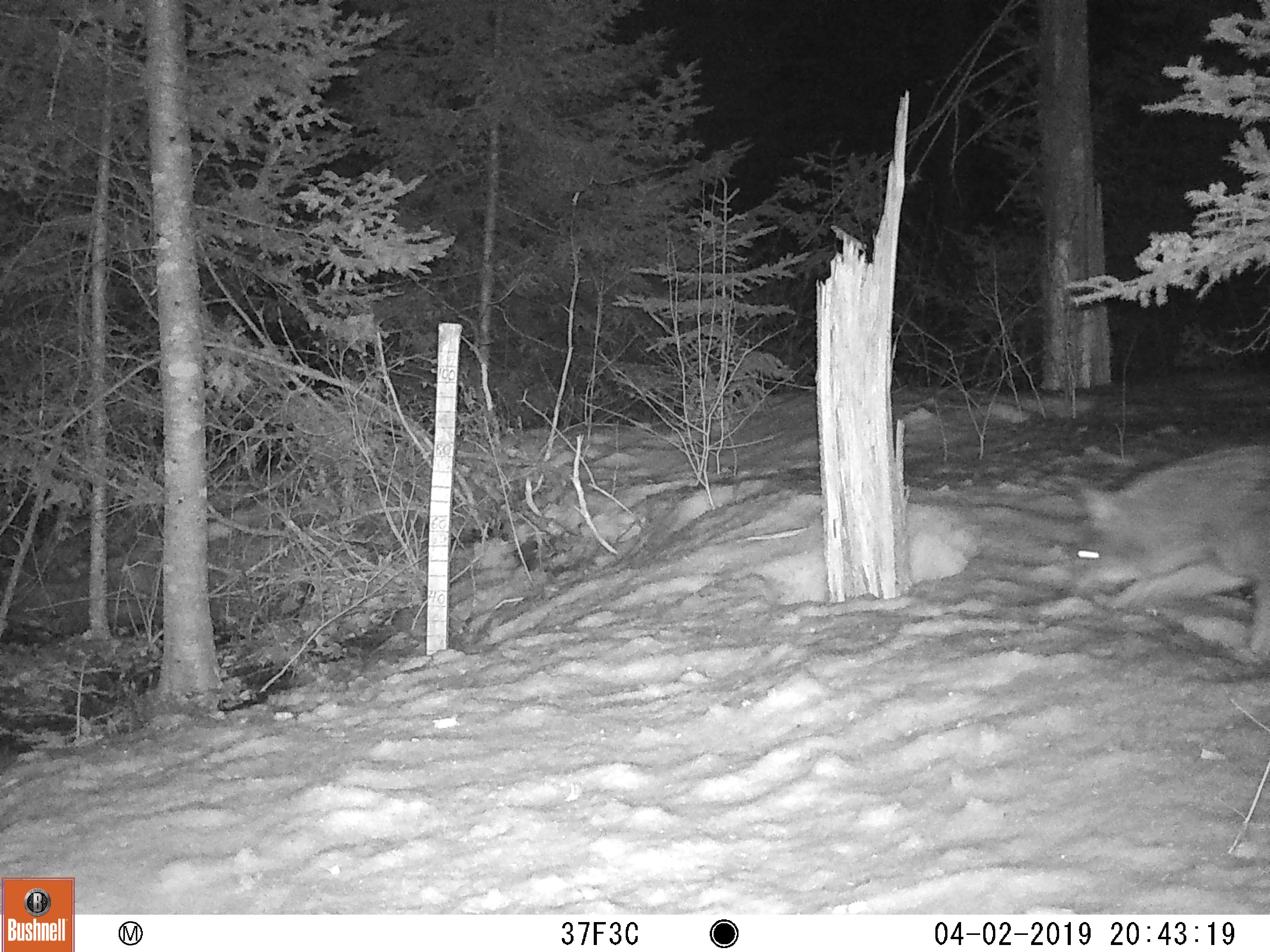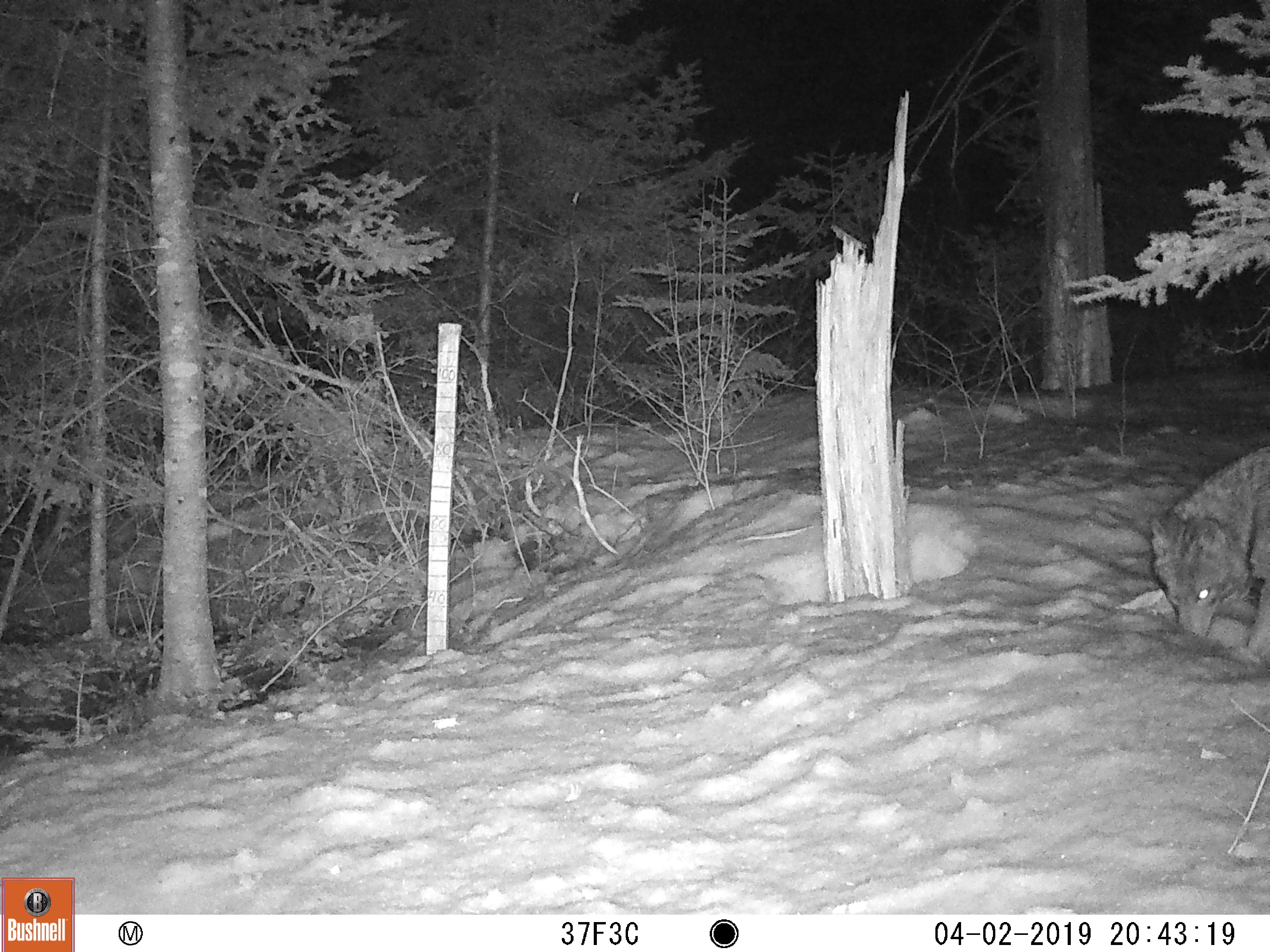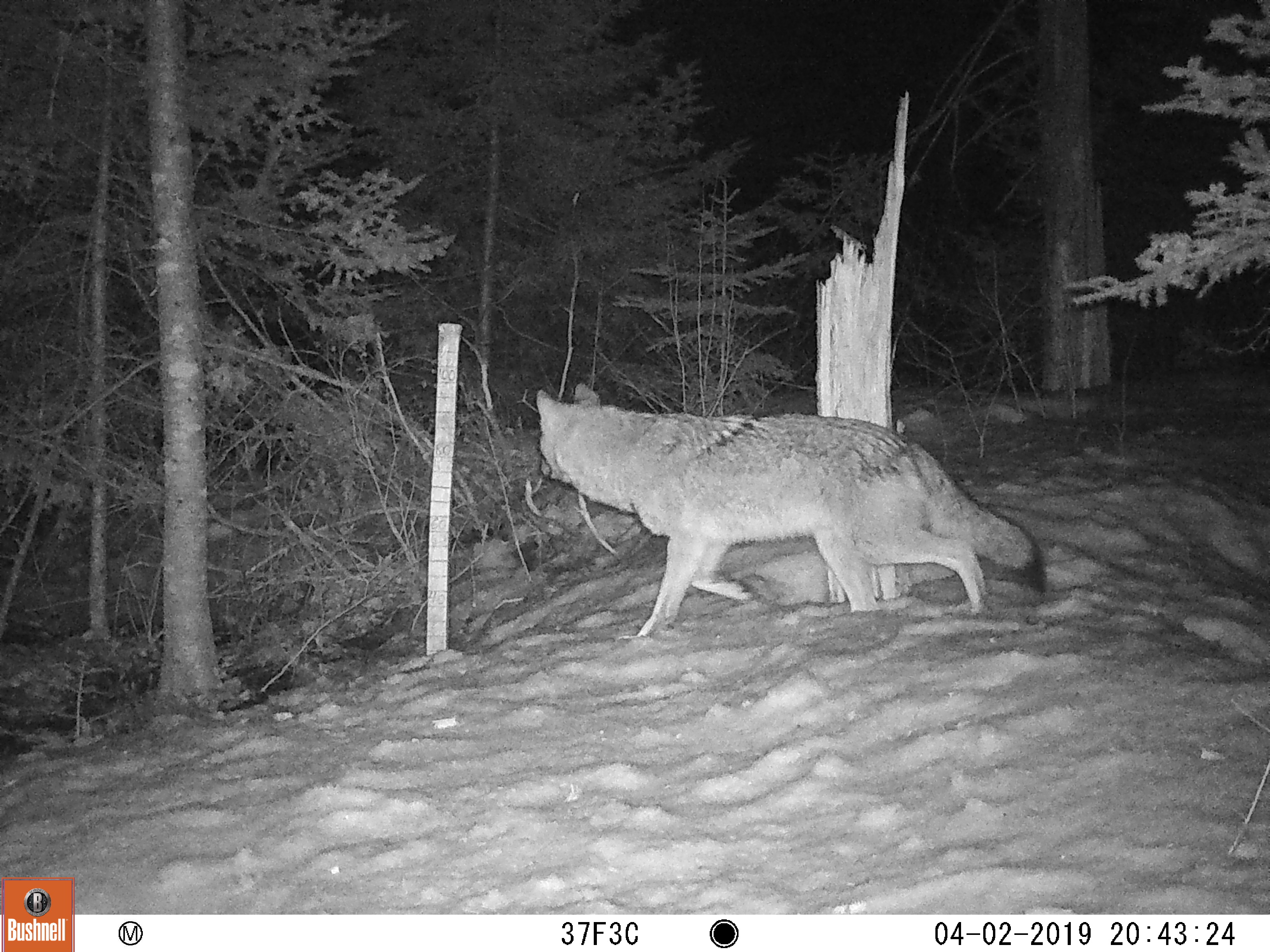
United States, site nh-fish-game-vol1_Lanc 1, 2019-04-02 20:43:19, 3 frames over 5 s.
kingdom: Animalia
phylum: Chordata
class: Mammalia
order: Carnivora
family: Canidae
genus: Canis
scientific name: Canis latrans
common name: coyote